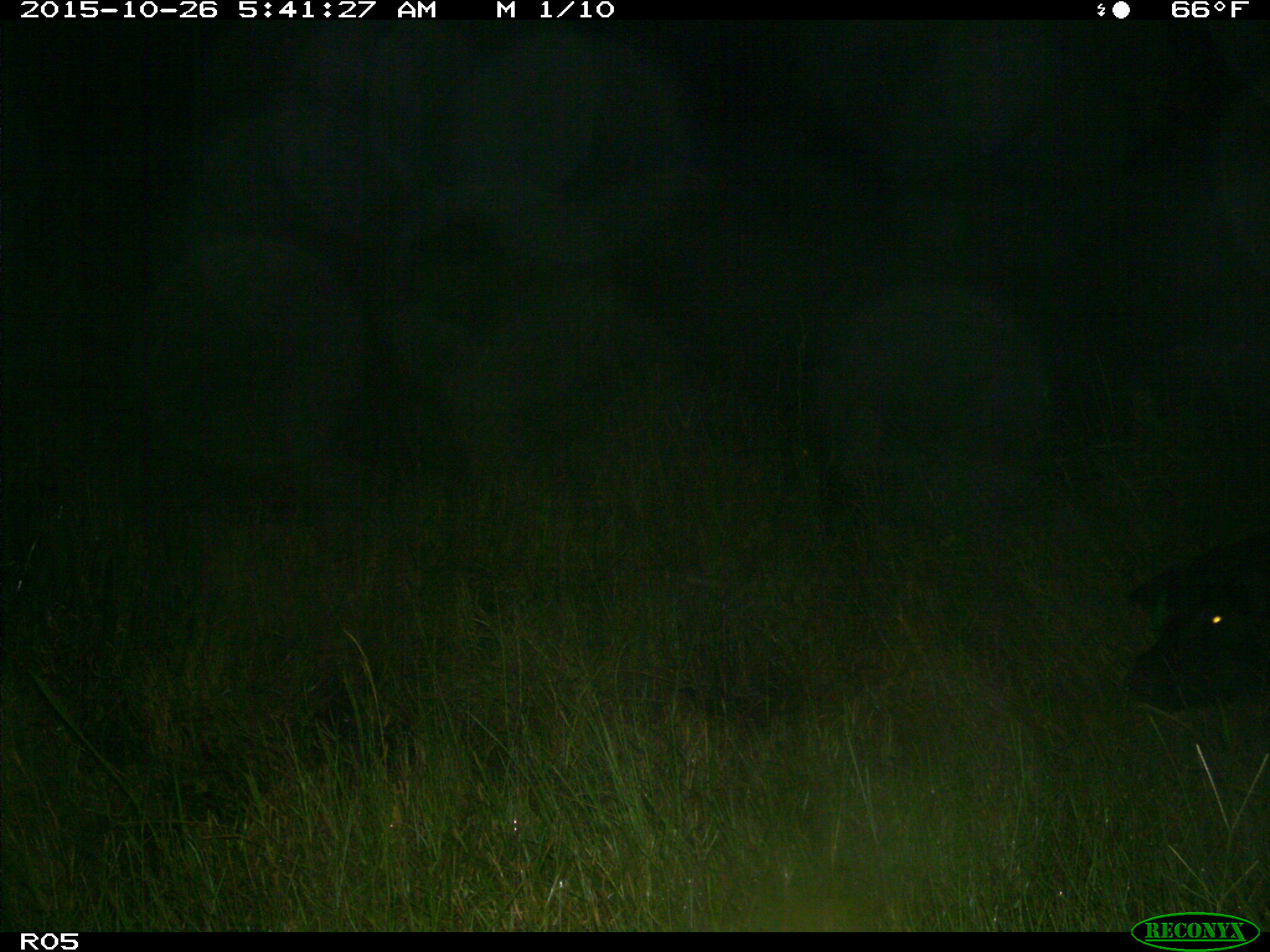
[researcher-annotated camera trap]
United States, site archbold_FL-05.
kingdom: Animalia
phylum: Chordata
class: Mammalia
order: Artiodactyla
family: Suidae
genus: Sus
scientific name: Sus scrofa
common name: wild boar